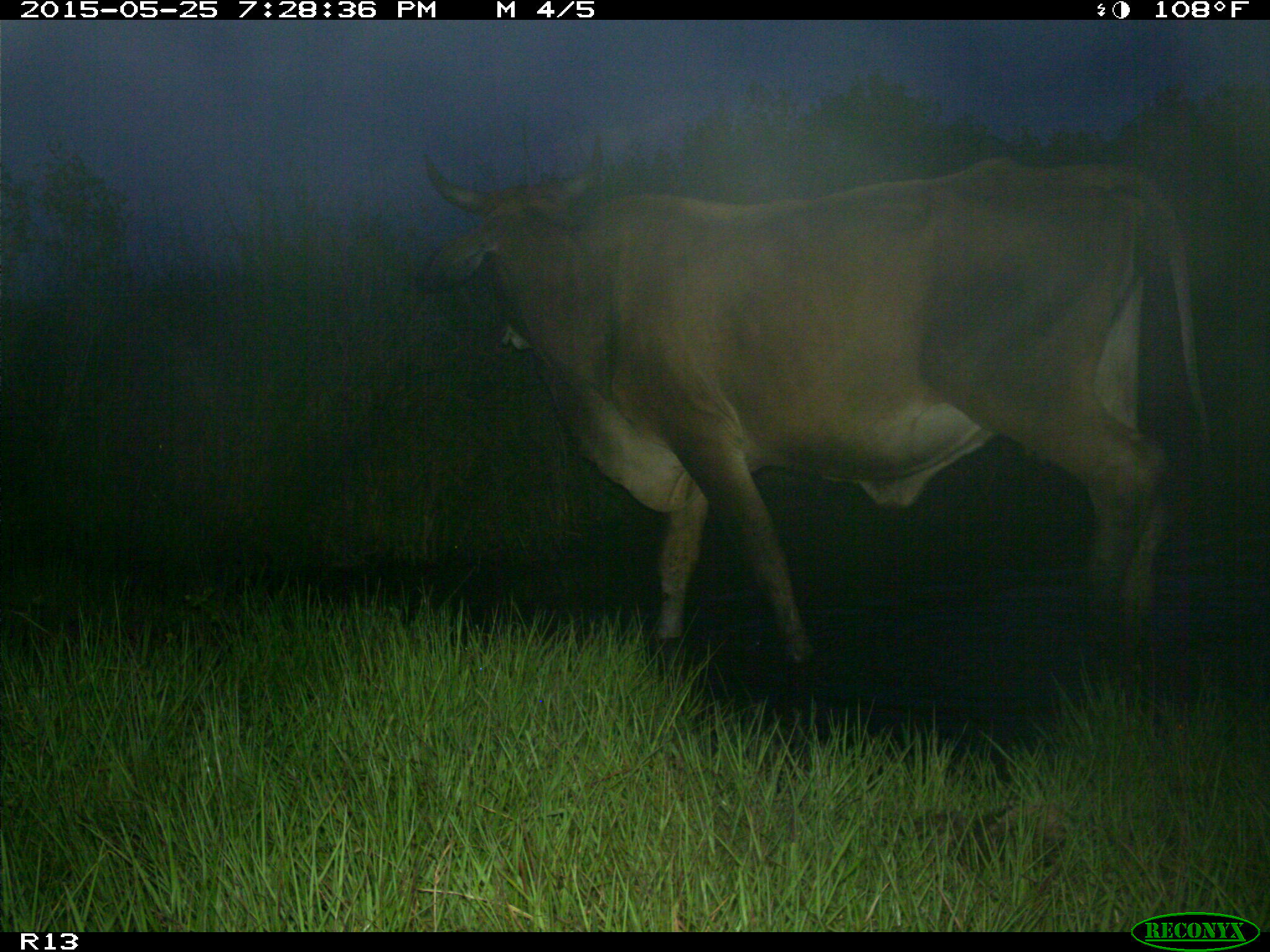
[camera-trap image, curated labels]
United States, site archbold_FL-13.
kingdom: Animalia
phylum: Chordata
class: Mammalia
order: Artiodactyla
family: Bovidae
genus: Bos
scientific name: Bos taurus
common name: domestic cow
Bos taurus (domestic cow).